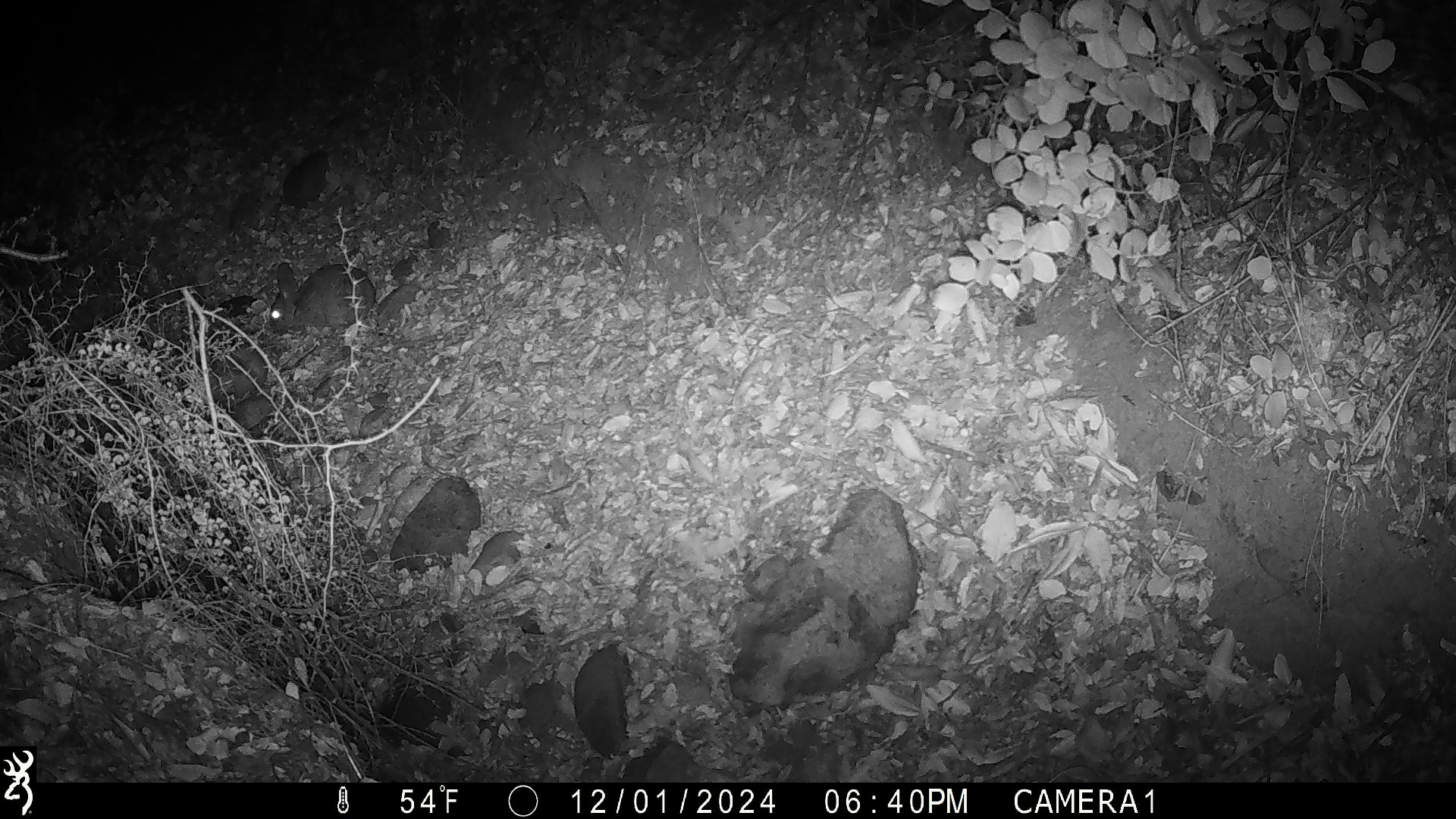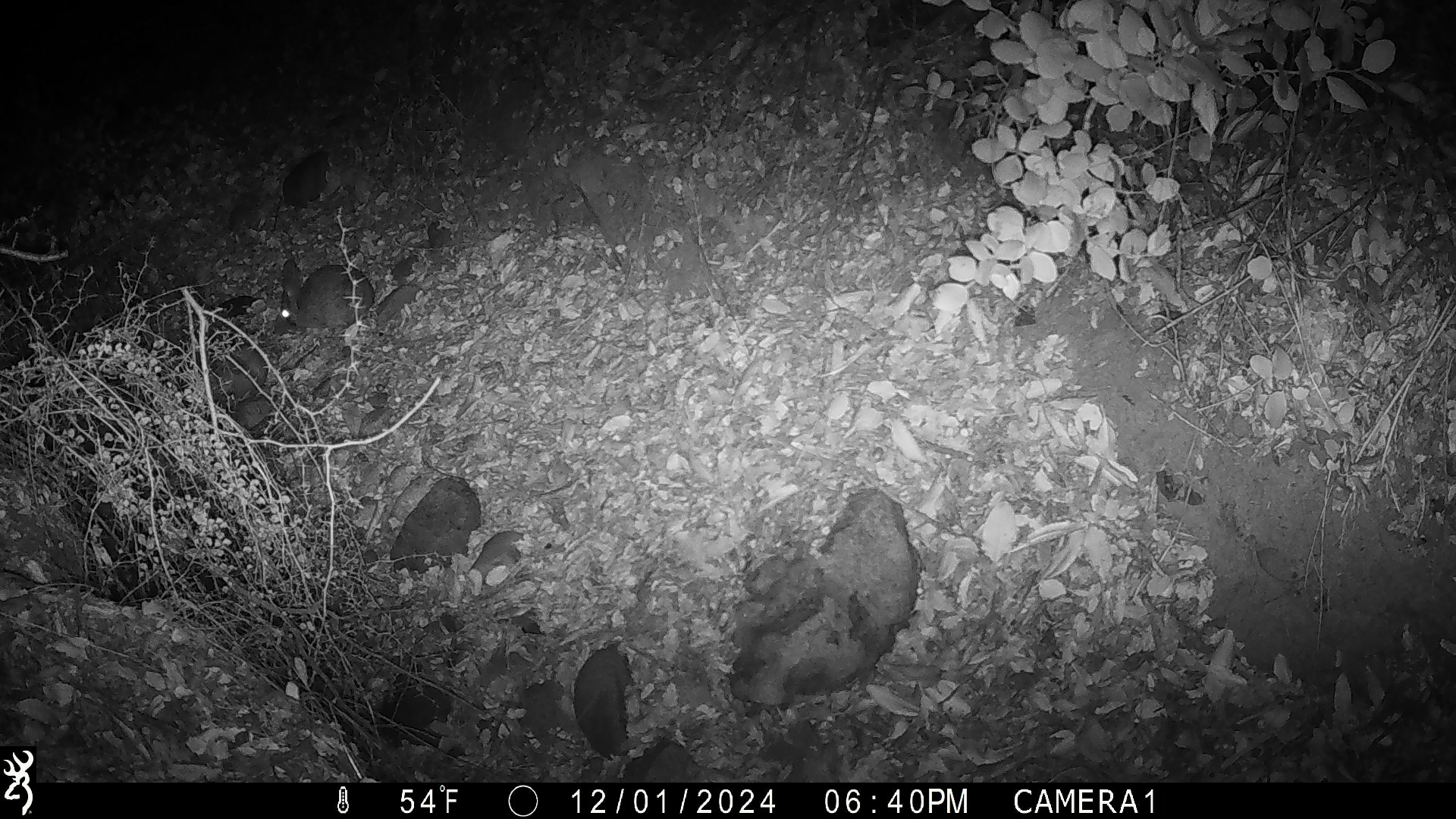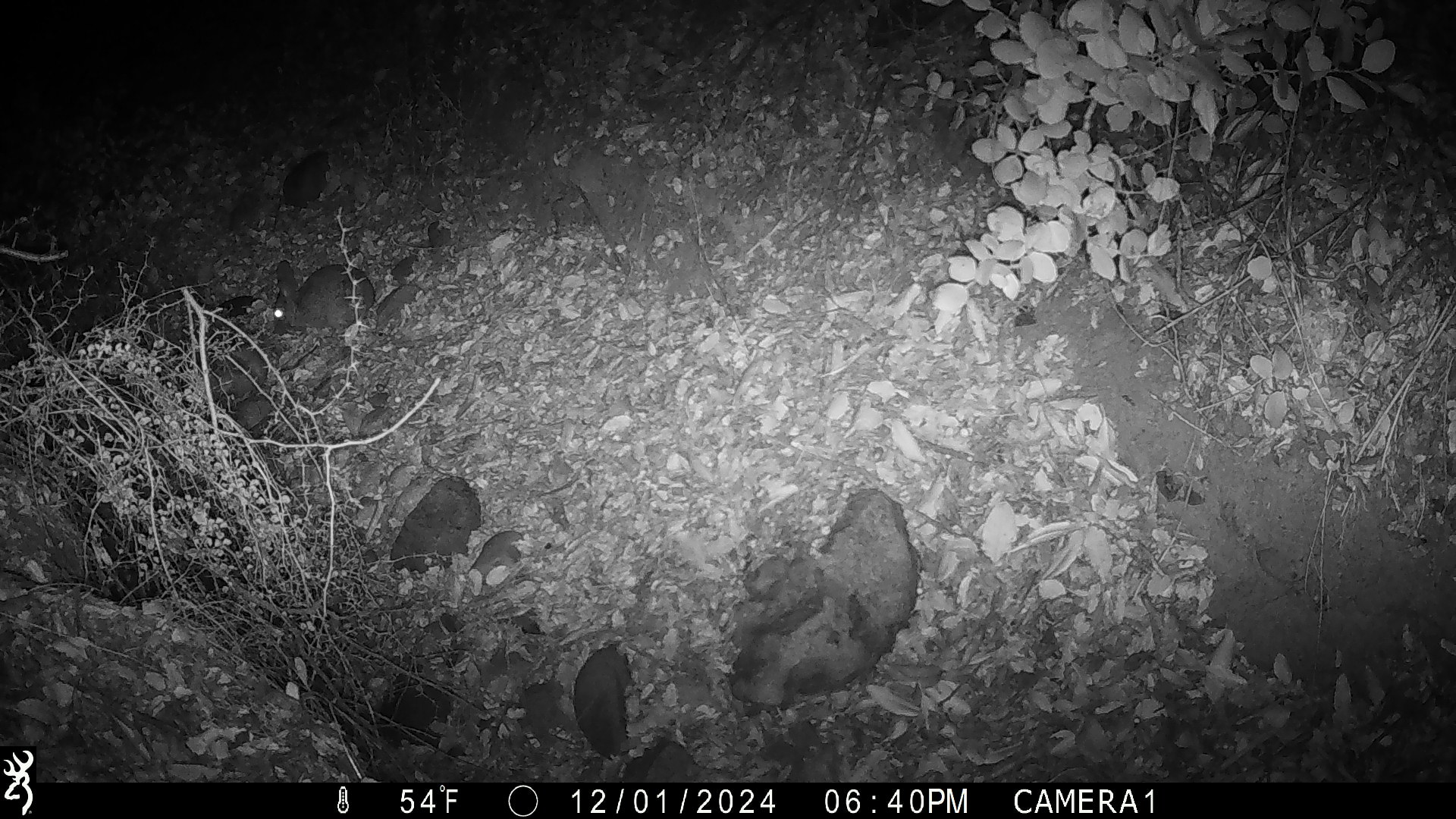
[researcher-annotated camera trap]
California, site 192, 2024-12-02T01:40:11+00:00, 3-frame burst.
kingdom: Animalia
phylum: Chordata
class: Mammalia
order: Lagomorpha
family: Leporidae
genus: Sylvilagus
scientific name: Sylvilagus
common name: cottontail rabbit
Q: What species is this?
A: Cottontail rabbit (Sylvilagus).